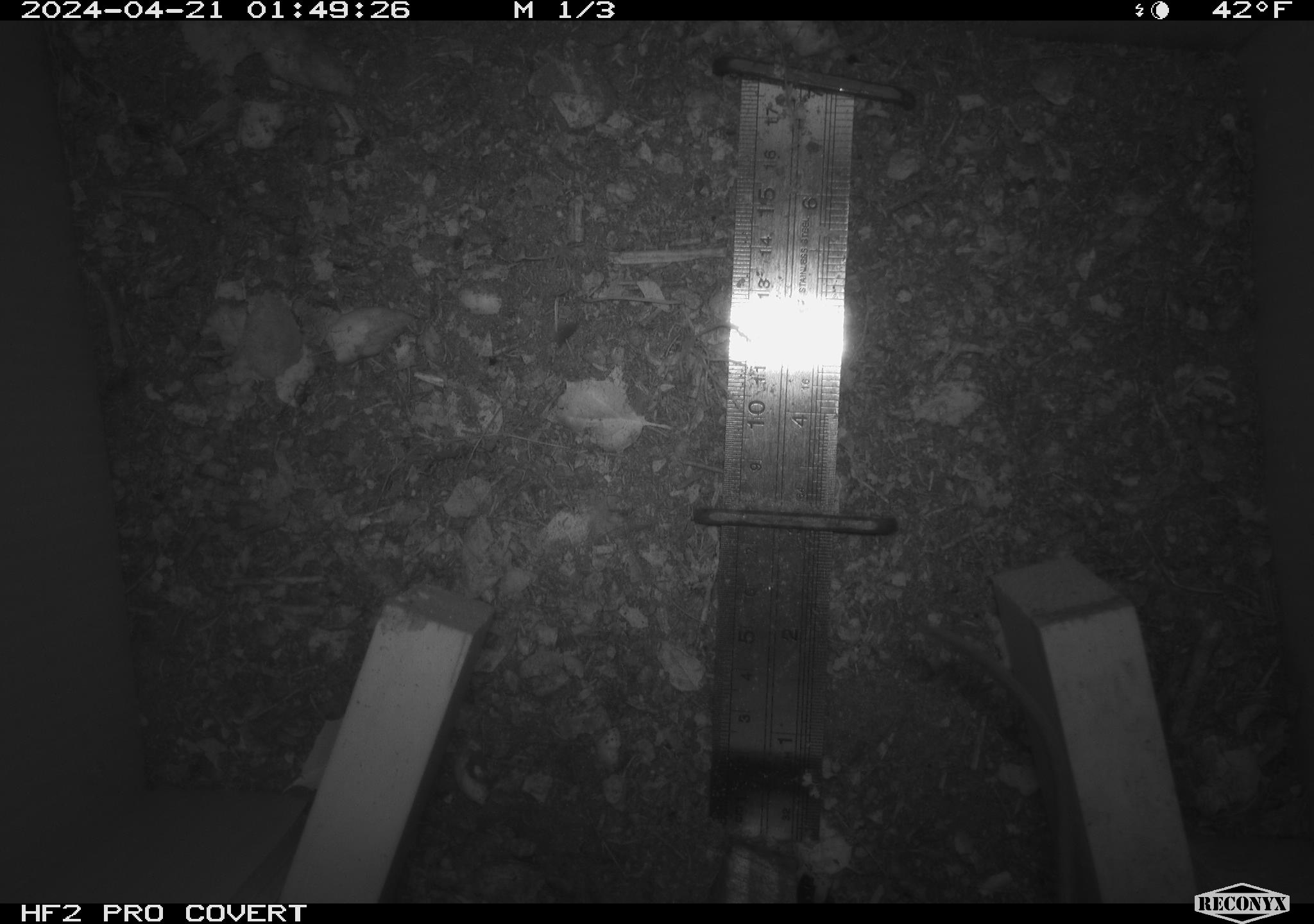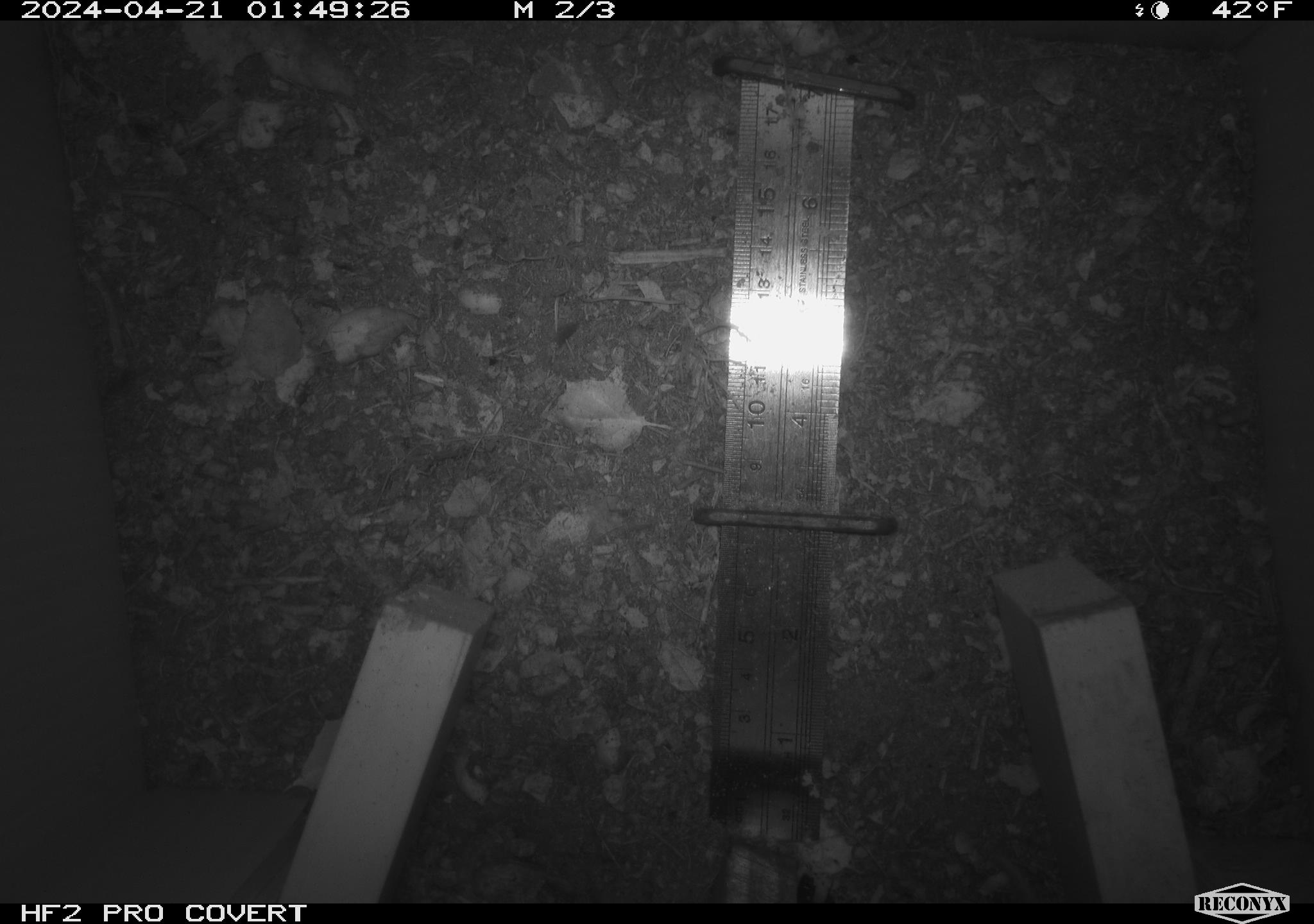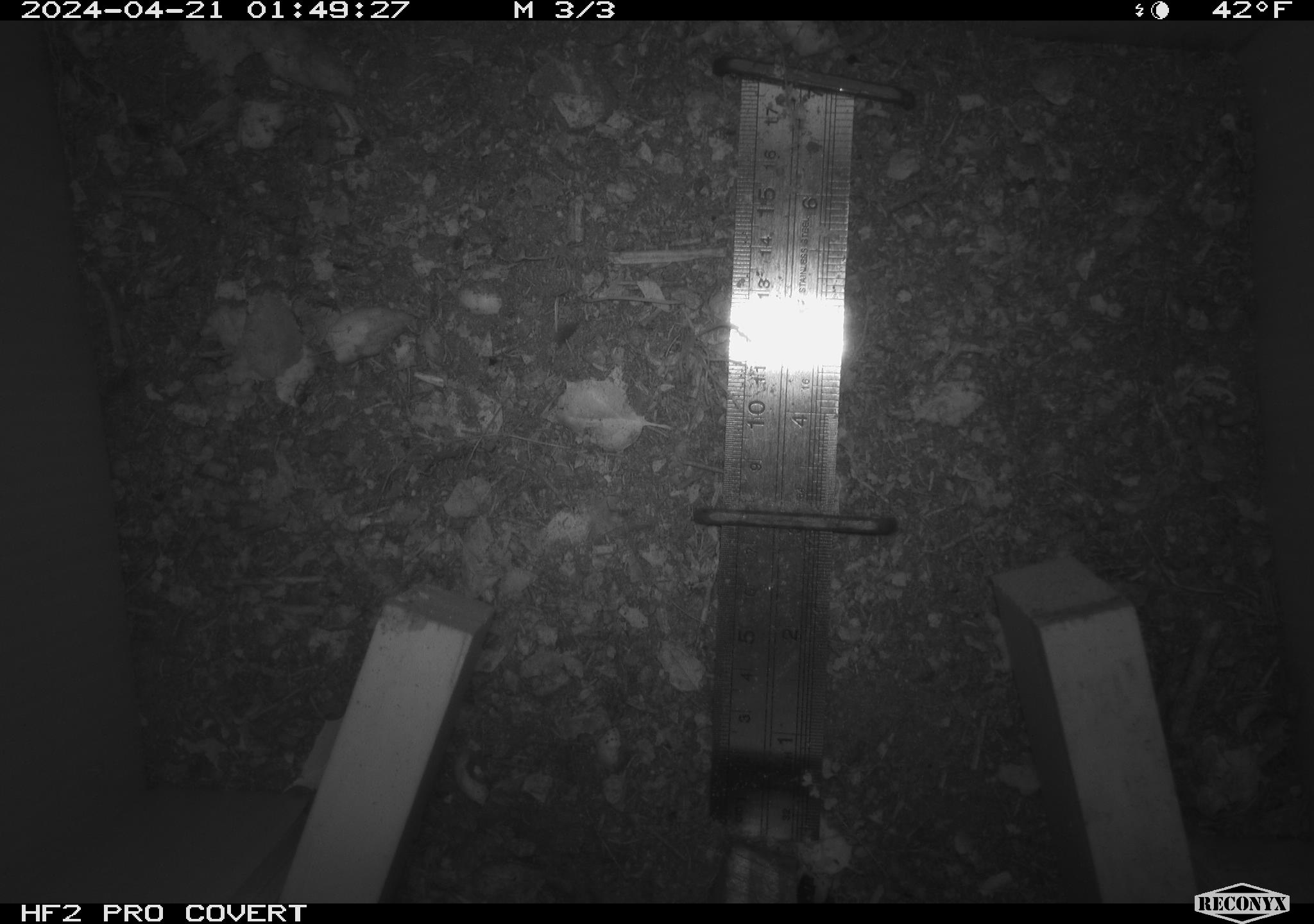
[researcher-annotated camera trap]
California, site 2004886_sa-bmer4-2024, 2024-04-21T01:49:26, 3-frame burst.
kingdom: Animalia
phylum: Chordata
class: Mammalia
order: Rodentia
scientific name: Rodentia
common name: mouse species